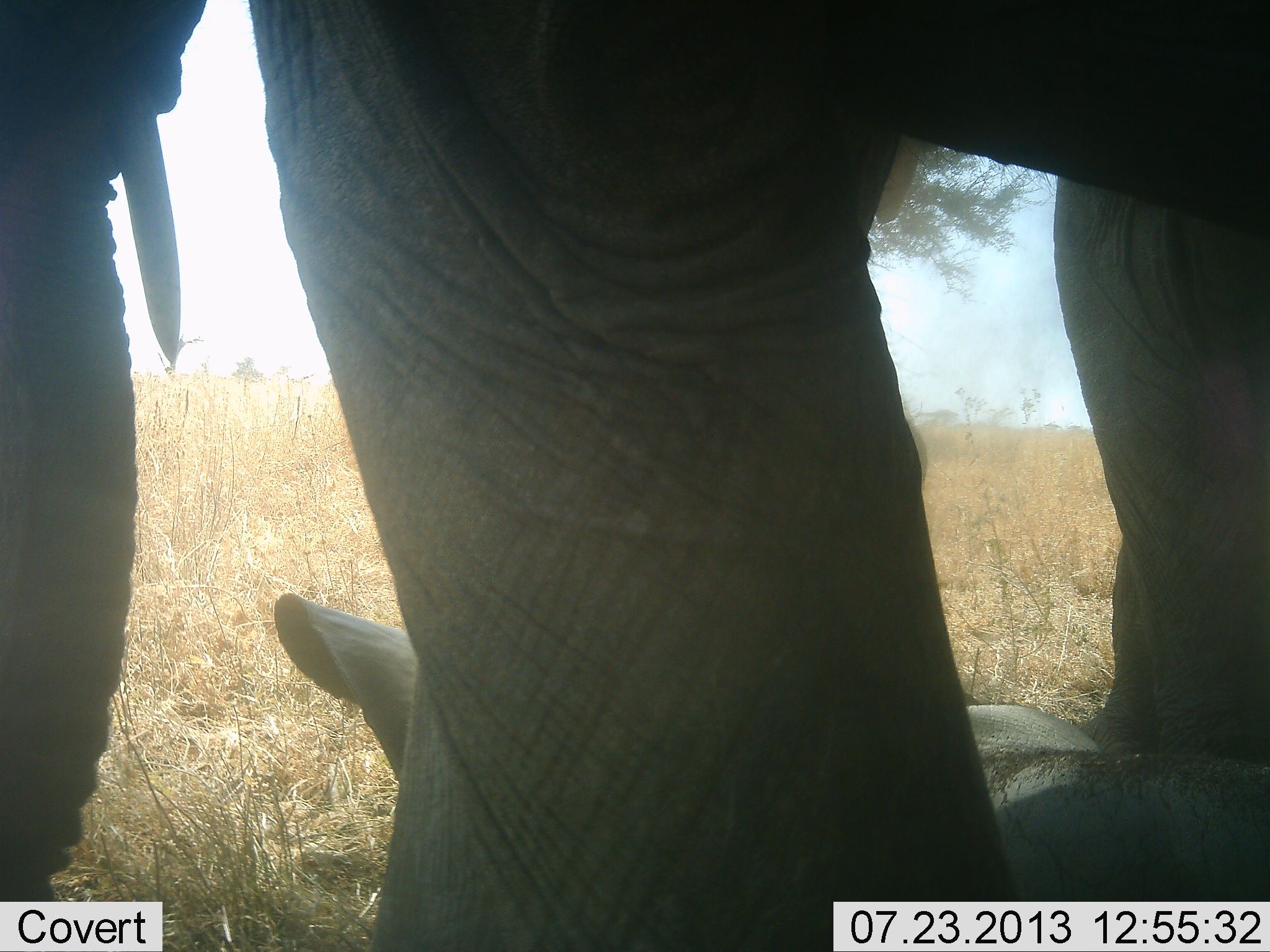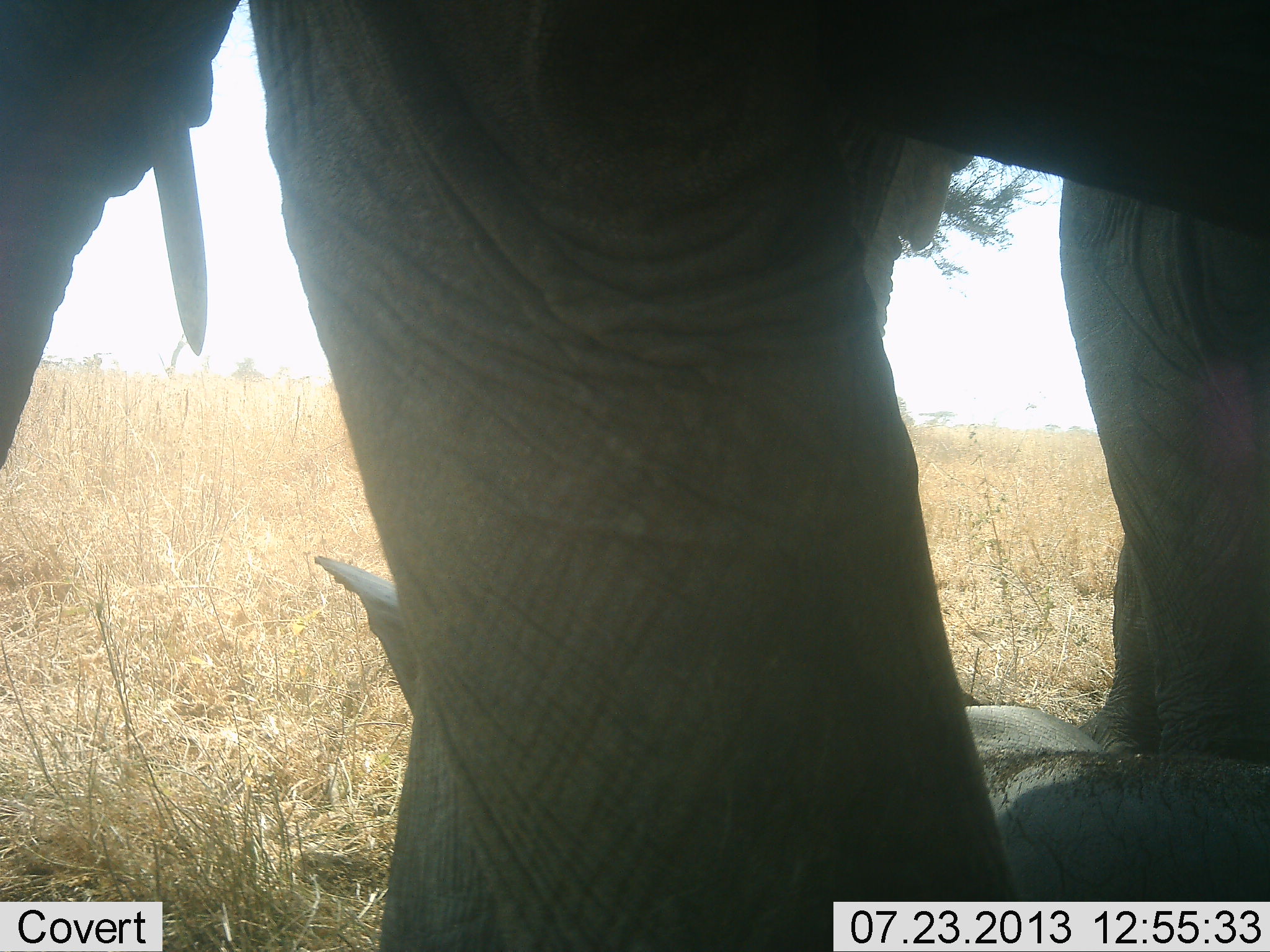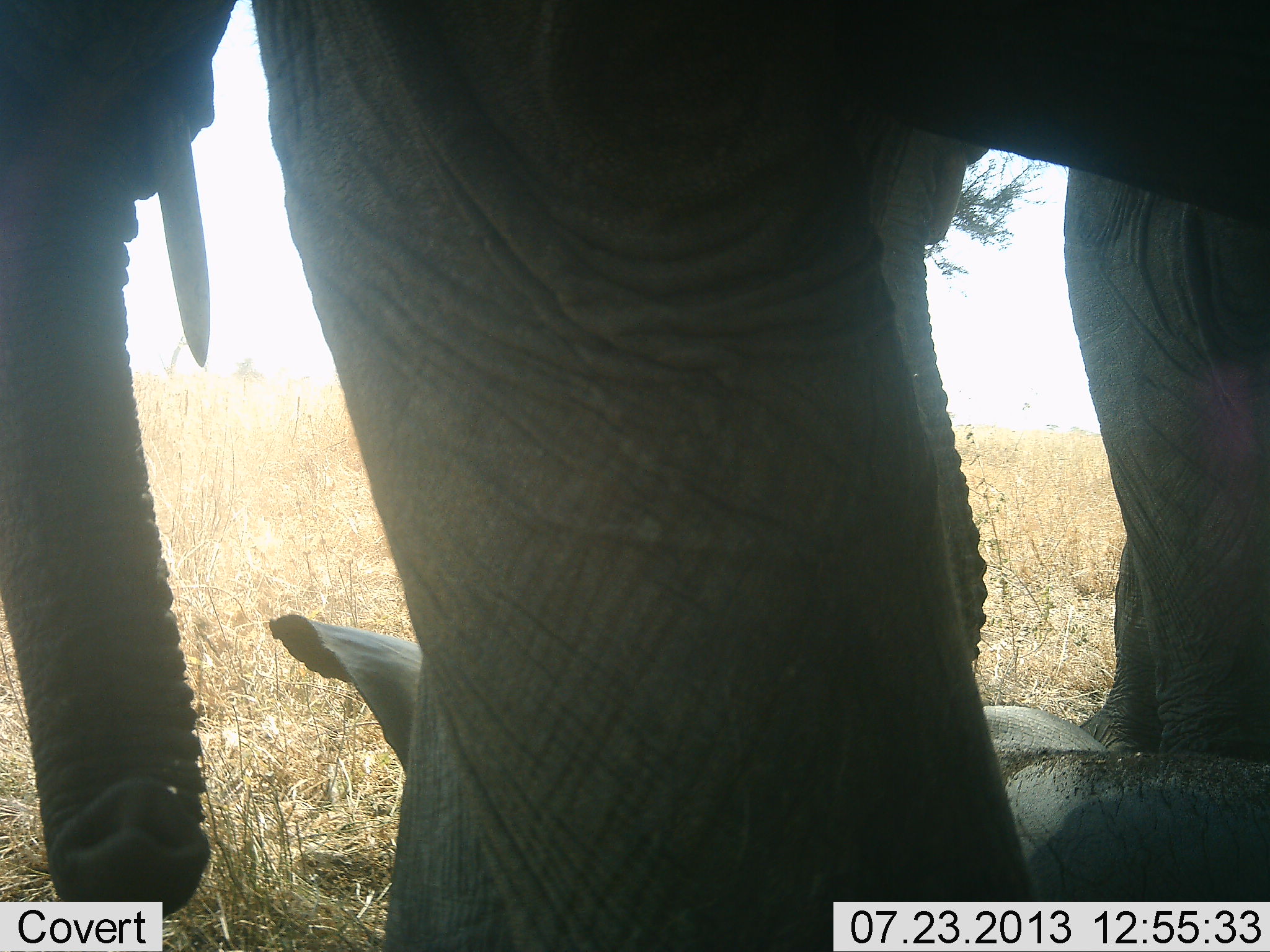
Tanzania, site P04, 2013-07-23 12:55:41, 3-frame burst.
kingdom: Animalia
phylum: Chordata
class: Mammalia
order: Proboscidea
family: Elephantidae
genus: Loxodonta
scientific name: Loxodonta africana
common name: african bush elephant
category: elephant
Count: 2.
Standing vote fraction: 90%.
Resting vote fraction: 70%.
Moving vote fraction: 0%.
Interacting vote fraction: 0%.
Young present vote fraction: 70%.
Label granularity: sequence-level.